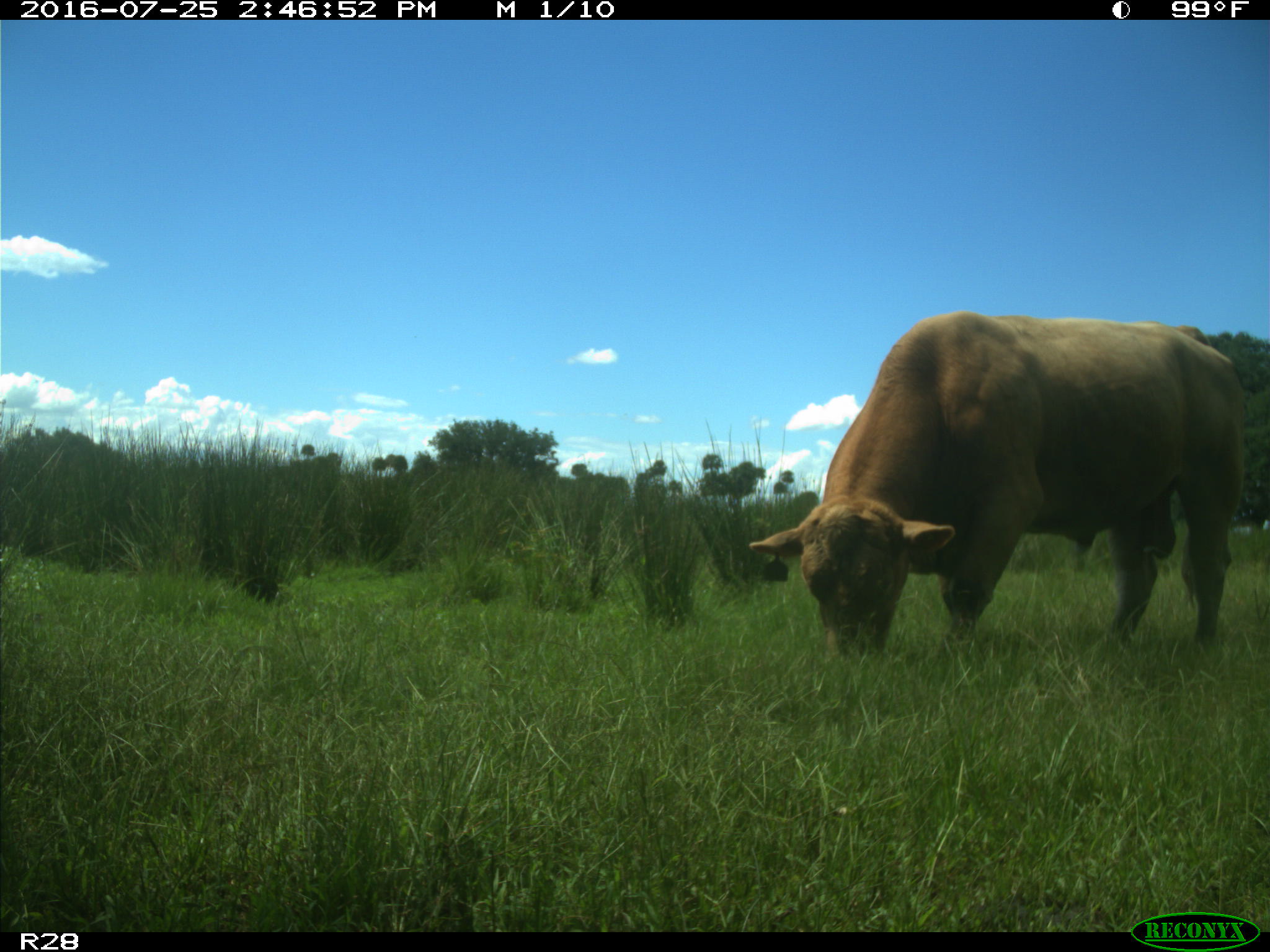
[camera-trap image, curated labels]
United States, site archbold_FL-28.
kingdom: Animalia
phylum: Chordata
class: Mammalia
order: Artiodactyla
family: Bovidae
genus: Bos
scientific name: Bos taurus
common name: domestic cow